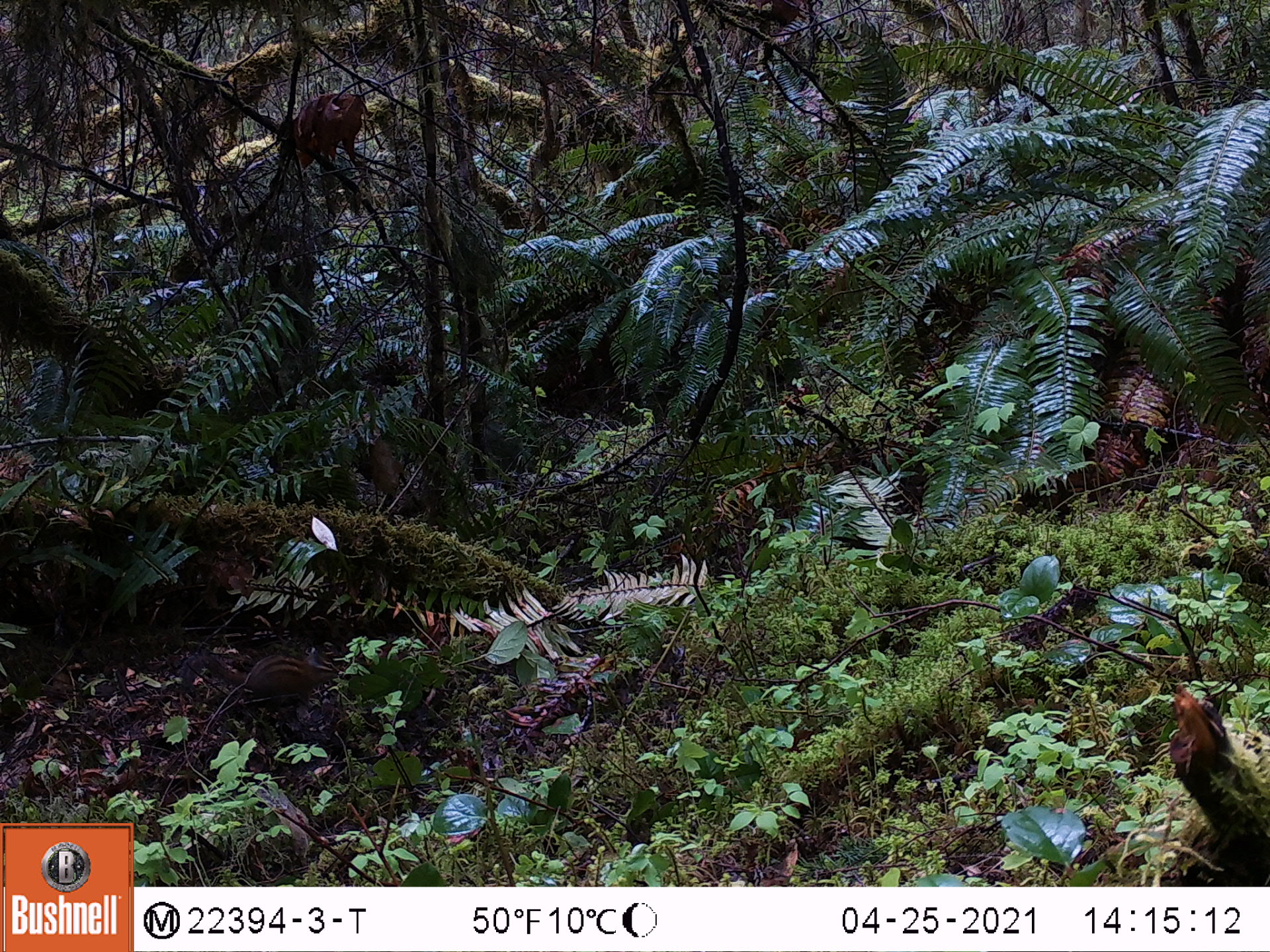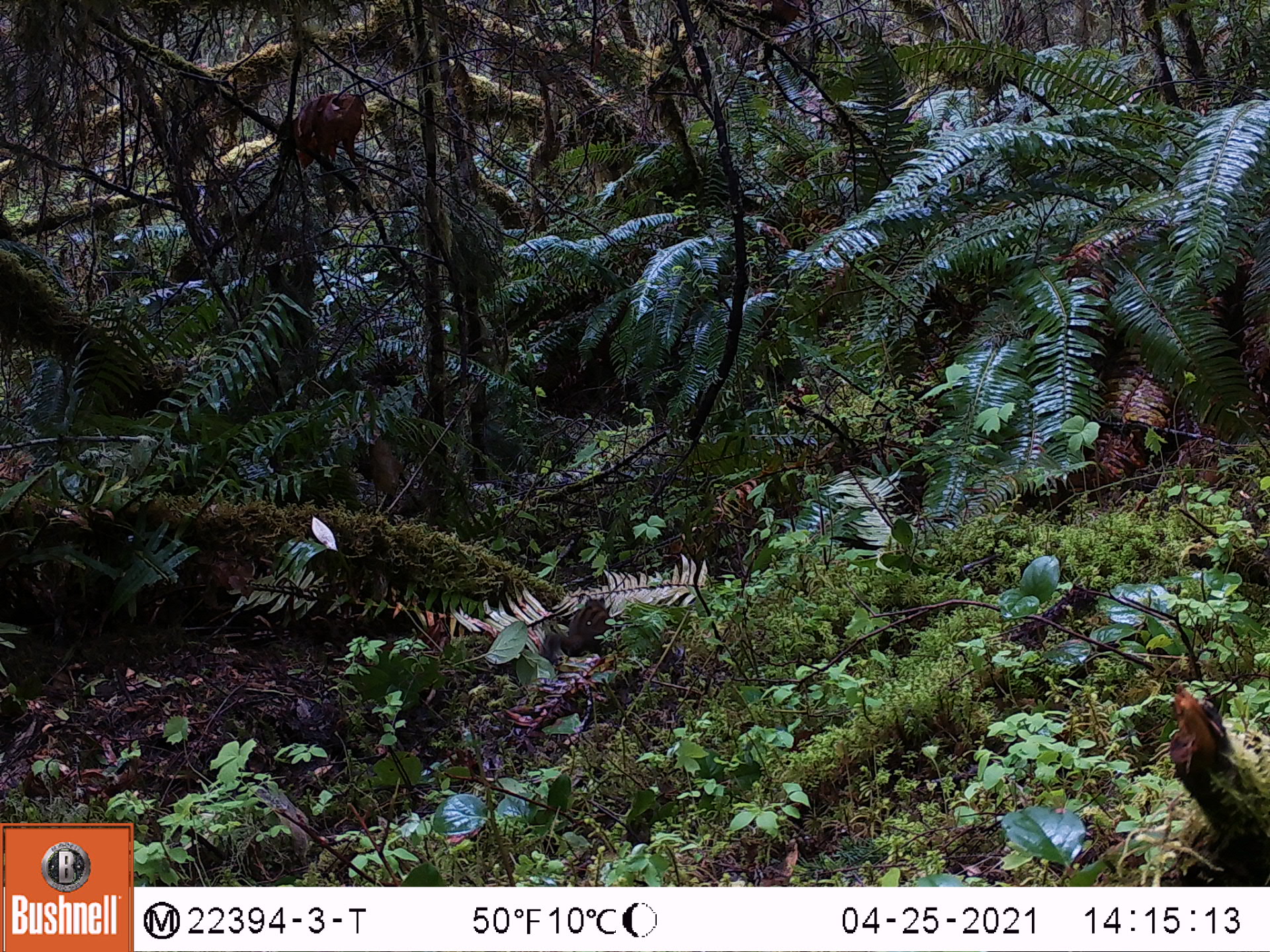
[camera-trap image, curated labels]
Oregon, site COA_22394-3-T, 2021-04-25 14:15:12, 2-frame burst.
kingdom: Animalia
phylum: Chordata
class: Mammalia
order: Rodentia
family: Sciuridae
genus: Neotamias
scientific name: Neotamias townsendii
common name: townsend's chipmunk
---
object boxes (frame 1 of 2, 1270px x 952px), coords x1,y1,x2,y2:
townsend's chipmunk: 156,618,362,743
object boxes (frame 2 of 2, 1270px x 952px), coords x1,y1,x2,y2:
townsend's chipmunk: 513,568,643,692